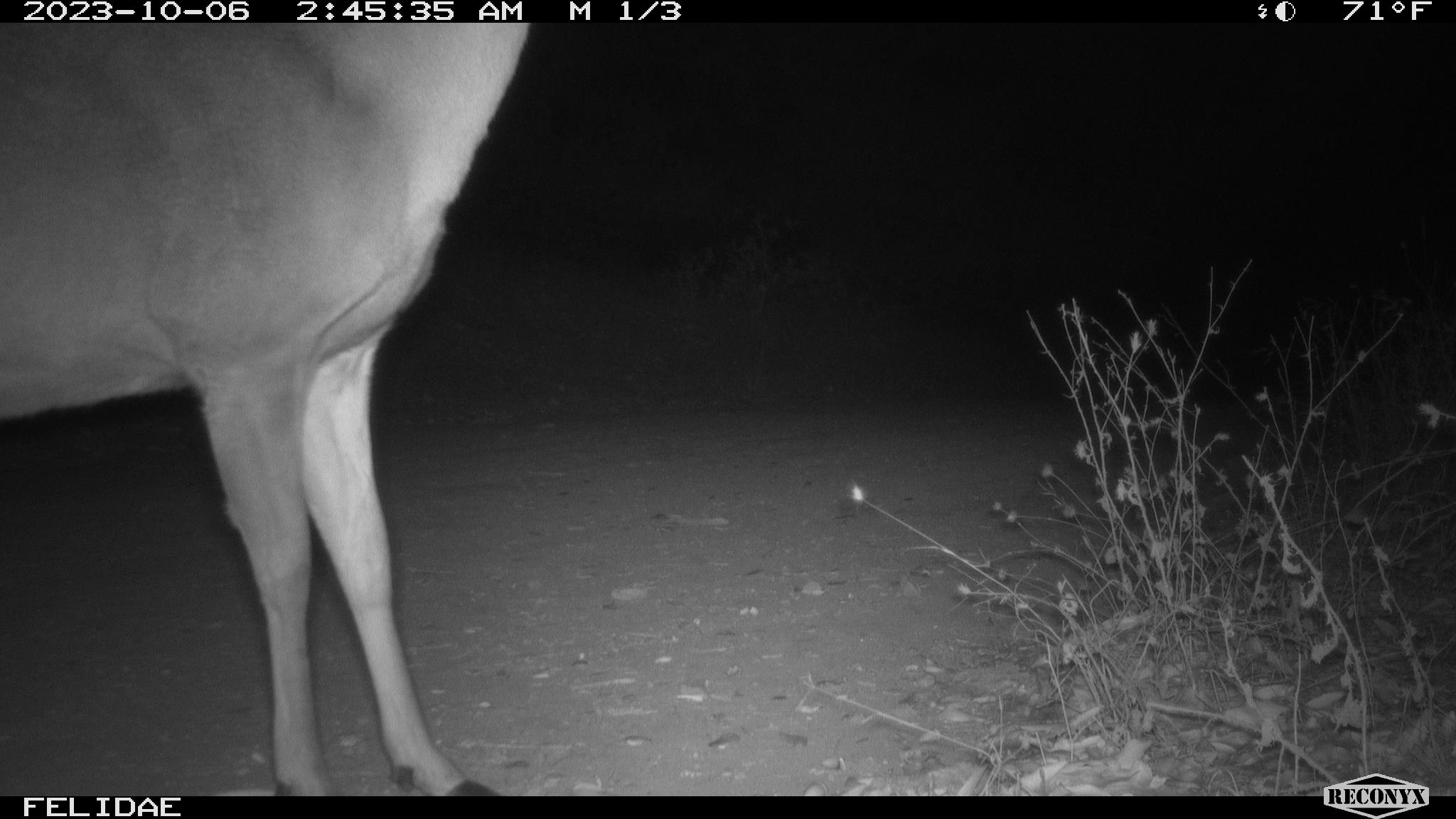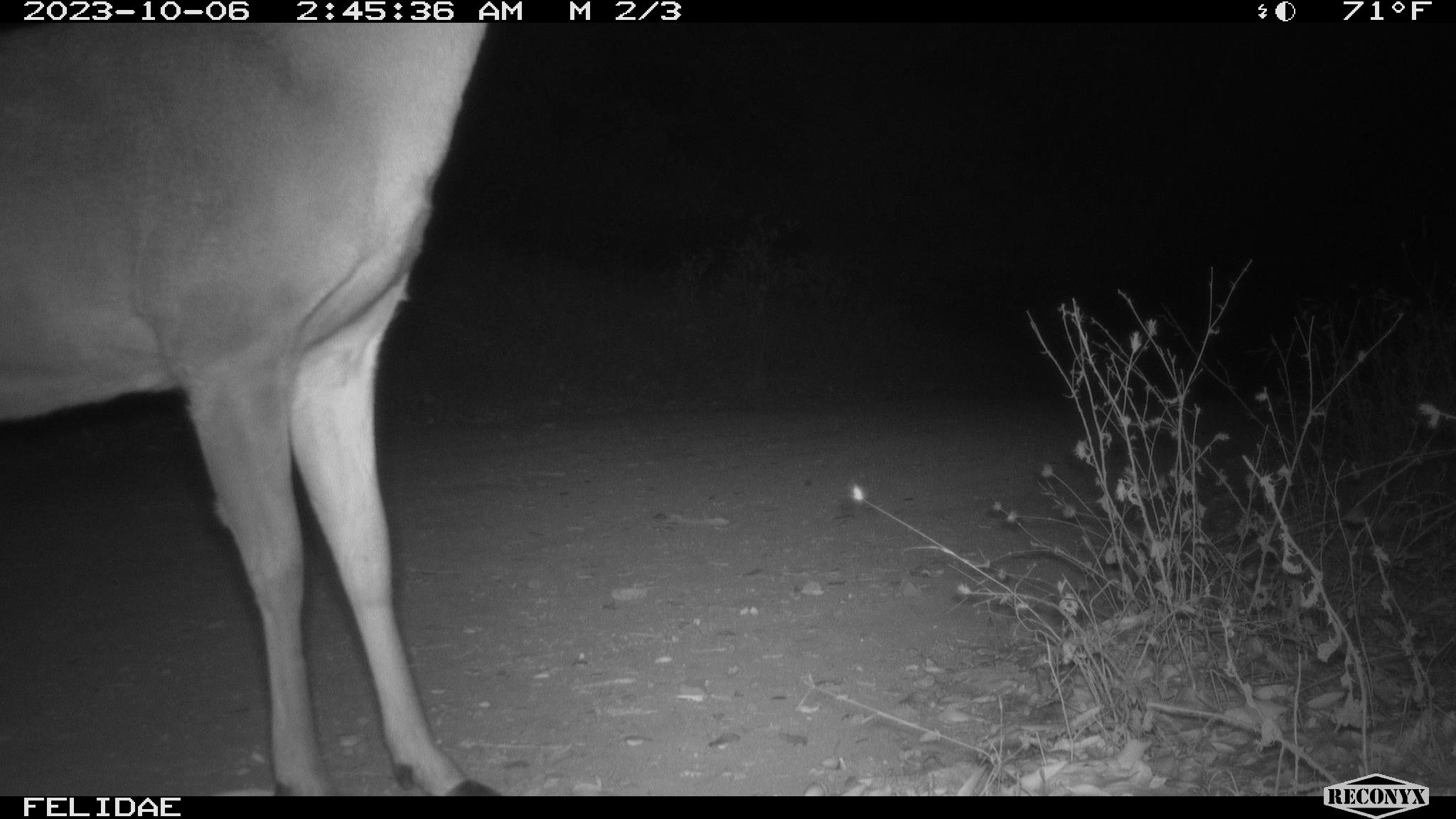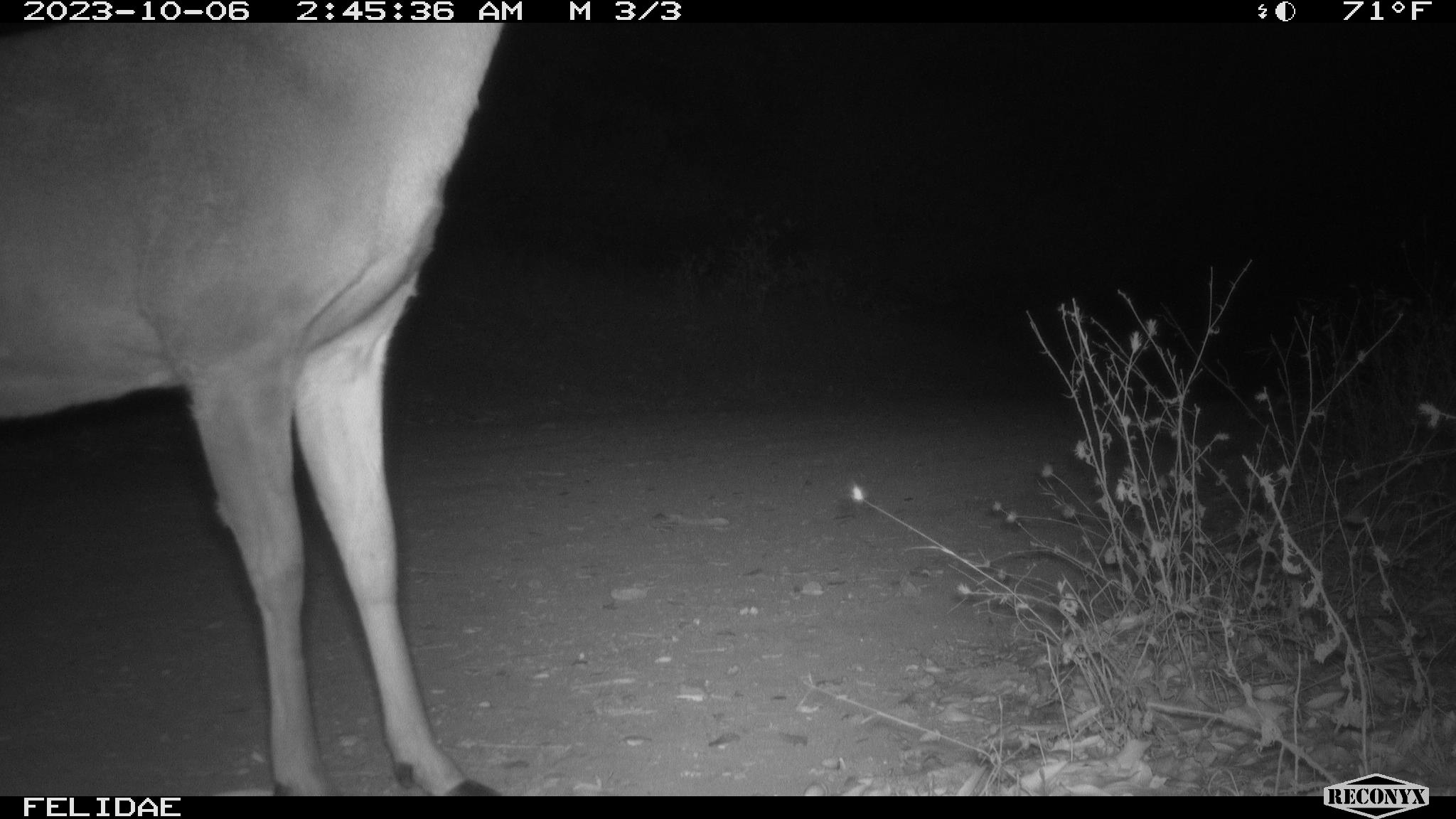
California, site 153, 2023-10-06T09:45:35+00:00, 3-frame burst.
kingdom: Animalia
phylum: Chordata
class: Mammalia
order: Artiodactyla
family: Cervidae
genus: Odocoileus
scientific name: Odocoileus hemionus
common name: mule deer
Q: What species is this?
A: Mule deer (Odocoileus hemionus).